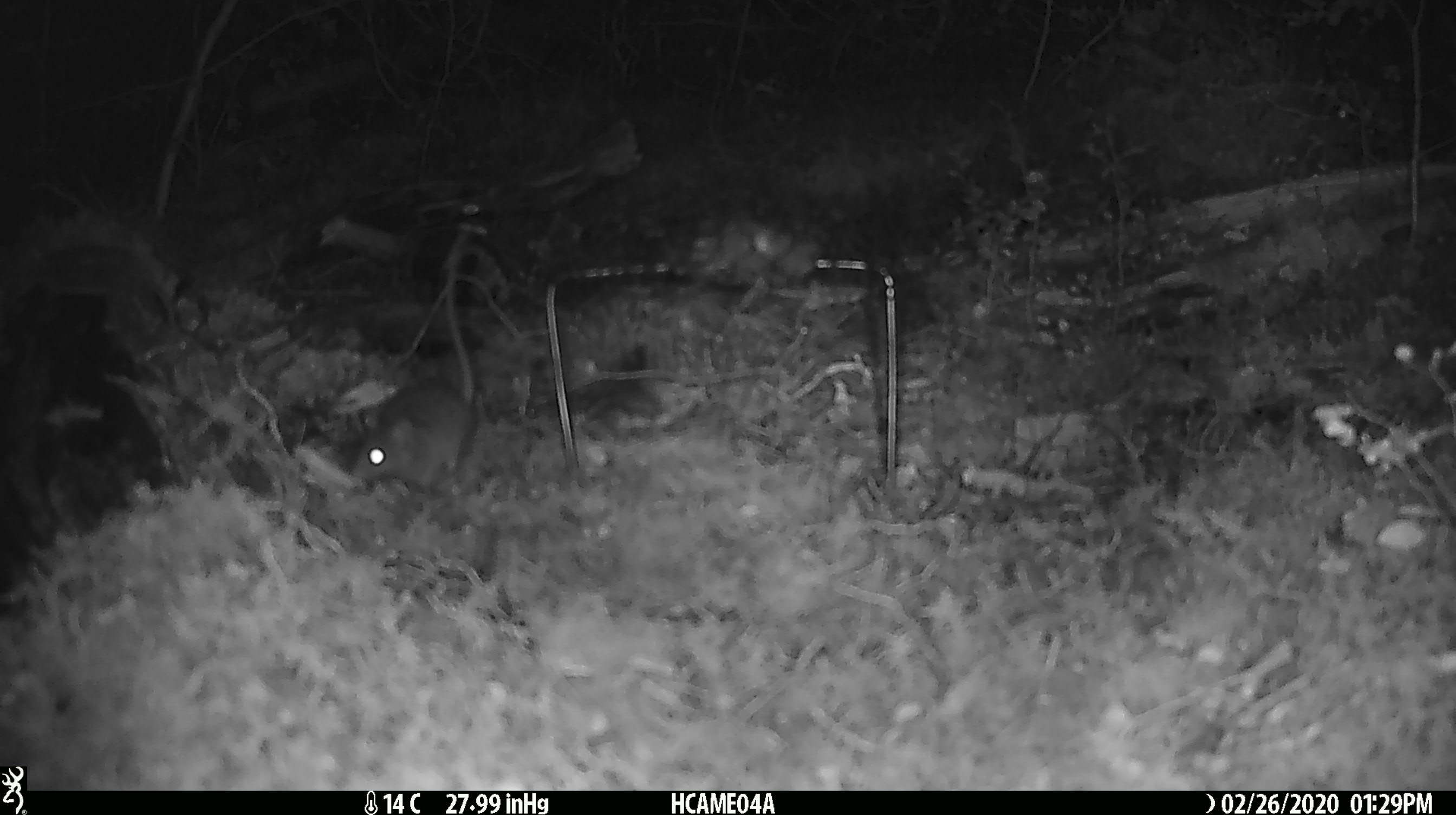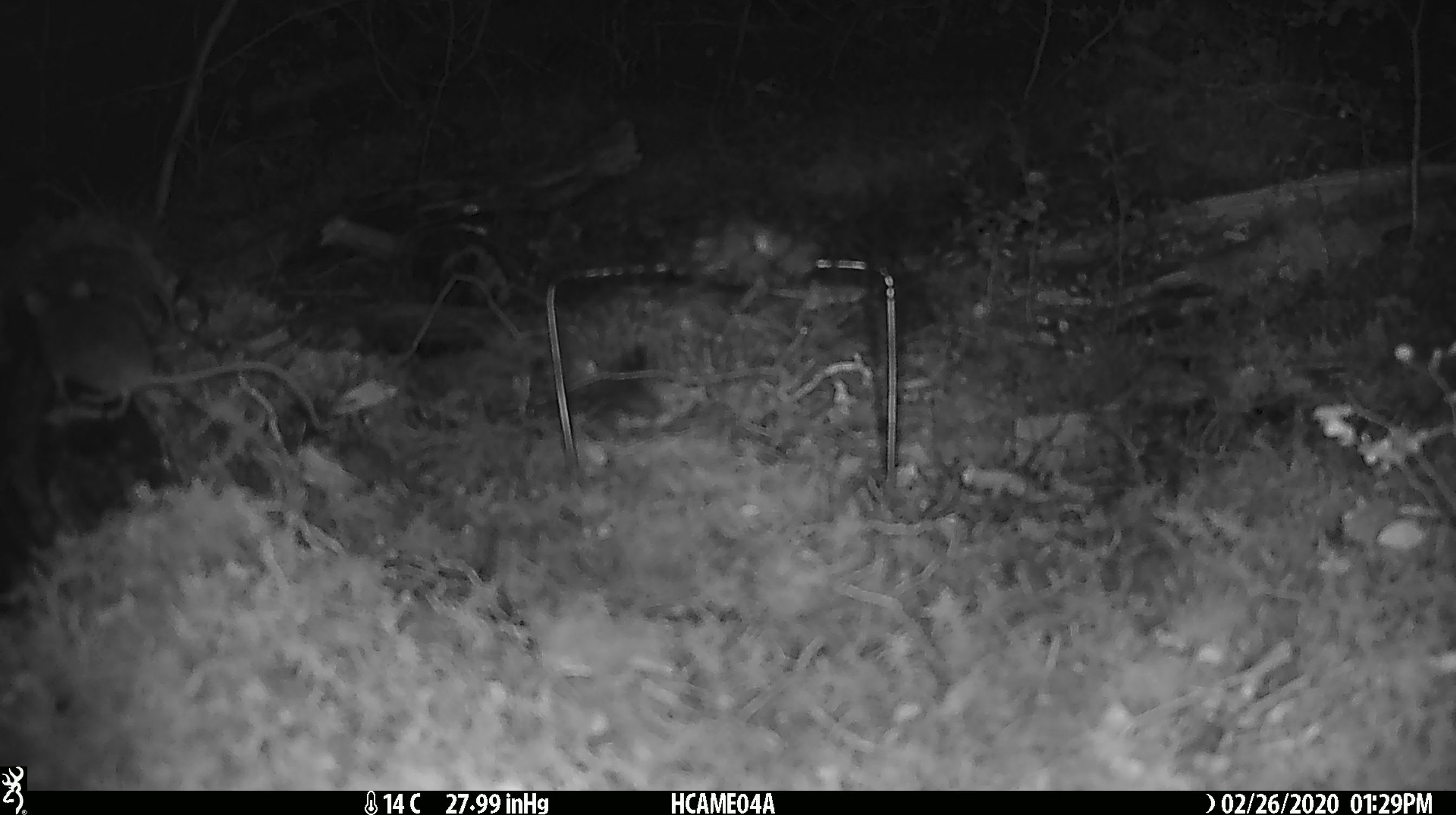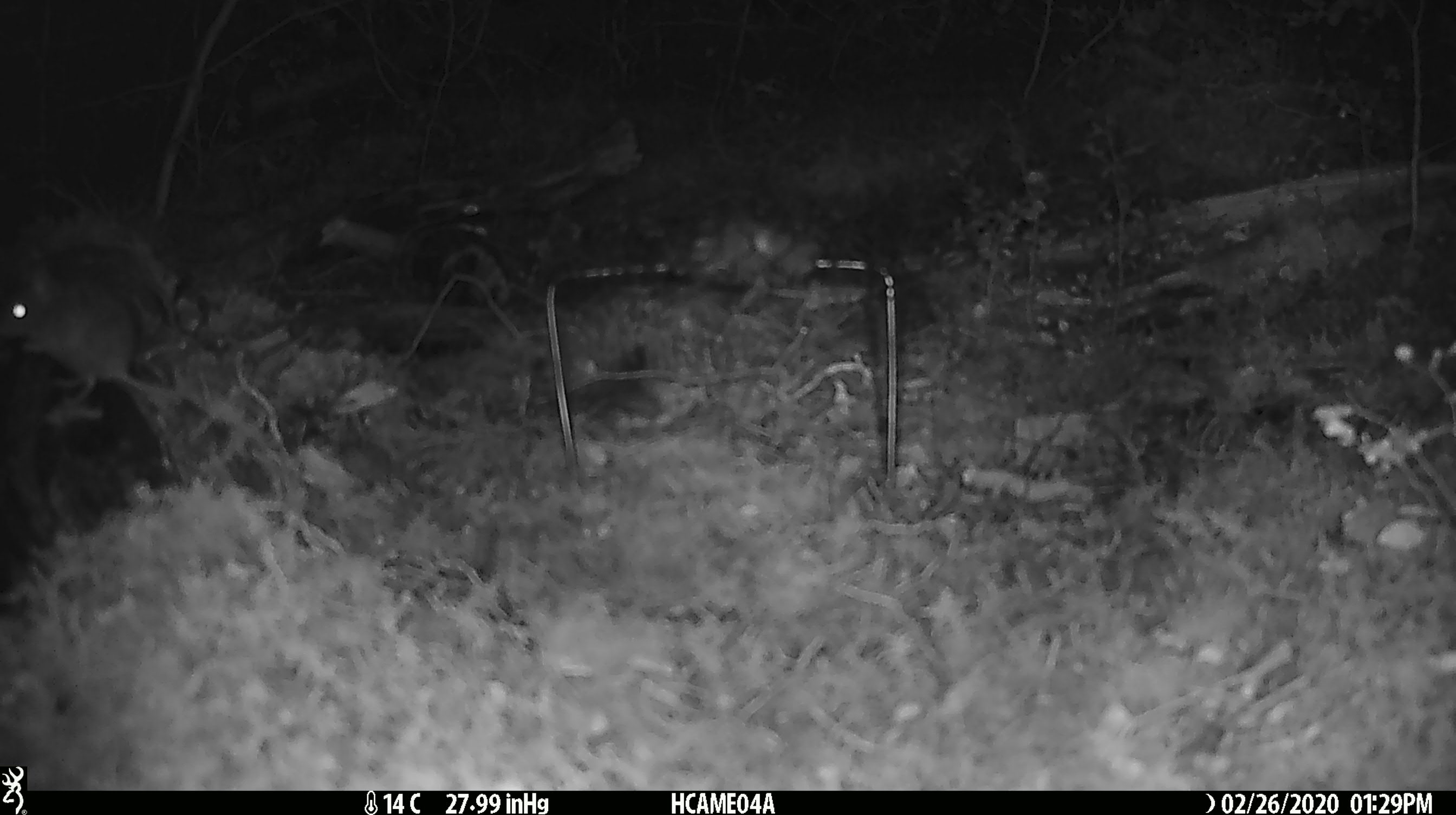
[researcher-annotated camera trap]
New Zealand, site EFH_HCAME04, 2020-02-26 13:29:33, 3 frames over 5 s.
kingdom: Animalia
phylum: Chordata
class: Mammalia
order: Rodentia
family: Muridae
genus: Mus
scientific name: Mus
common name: mouse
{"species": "mouse (Mus)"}